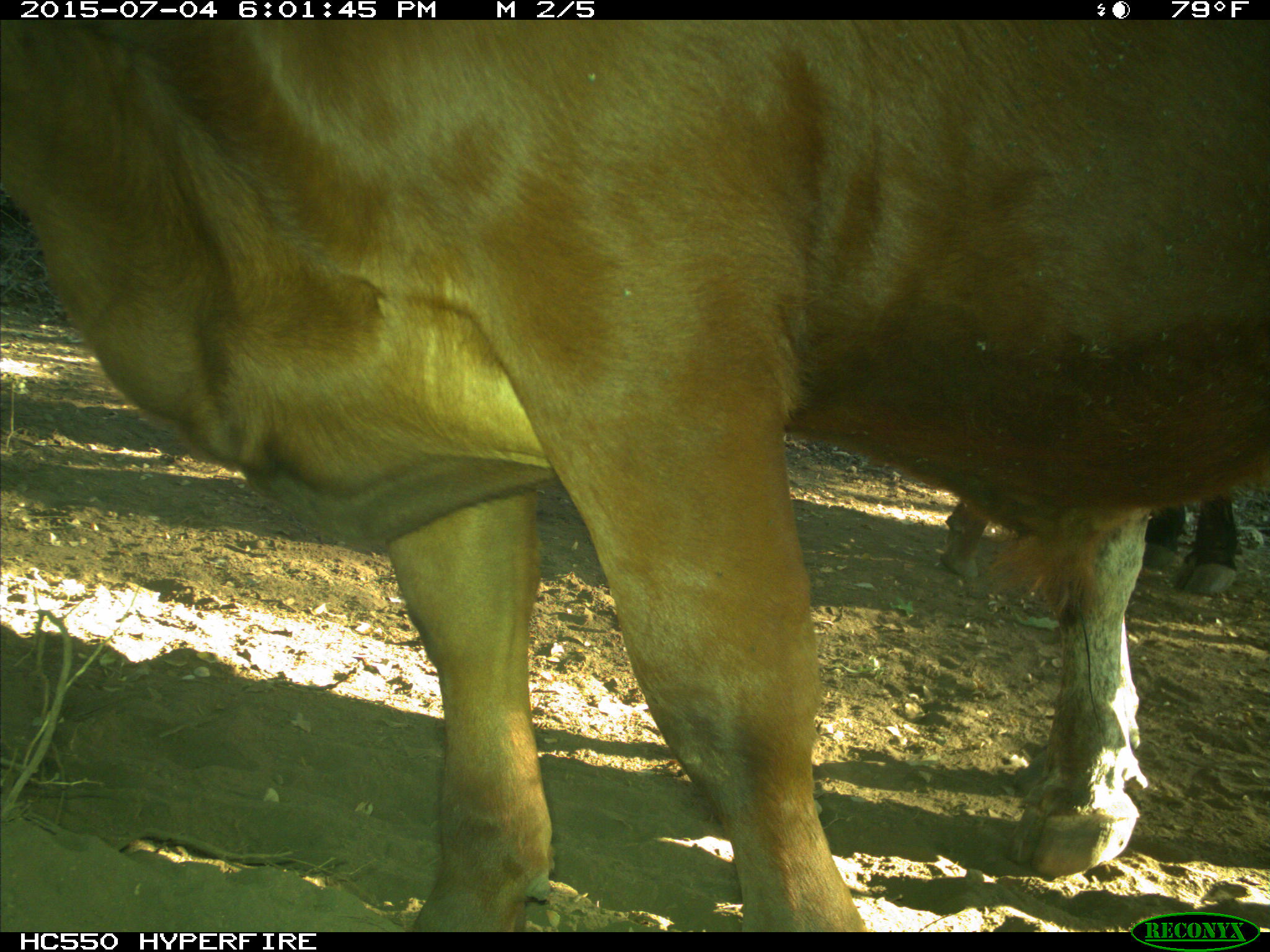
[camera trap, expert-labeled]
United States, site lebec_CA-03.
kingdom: Animalia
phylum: Chordata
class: Mammalia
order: Artiodactyla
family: Bovidae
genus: Bos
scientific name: Bos taurus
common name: domestic cow